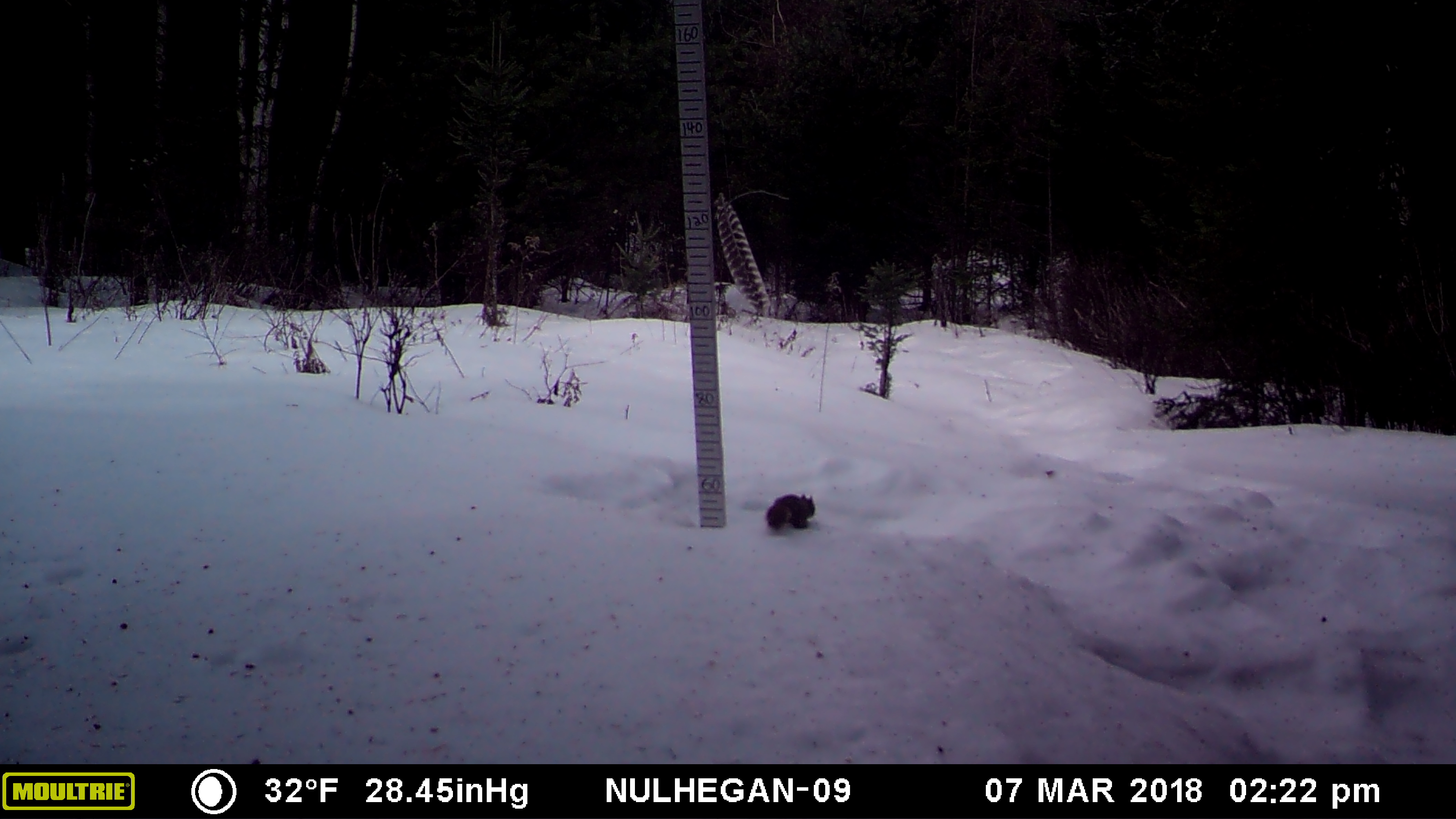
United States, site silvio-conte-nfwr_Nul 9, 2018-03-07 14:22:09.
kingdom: Animalia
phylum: Chordata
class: Mammalia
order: Rodentia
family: Sciuridae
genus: Tamiasciurus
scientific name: Tamiasciurus hudsonicus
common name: red squirrel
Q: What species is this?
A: Red squirrel (Tamiasciurus hudsonicus).